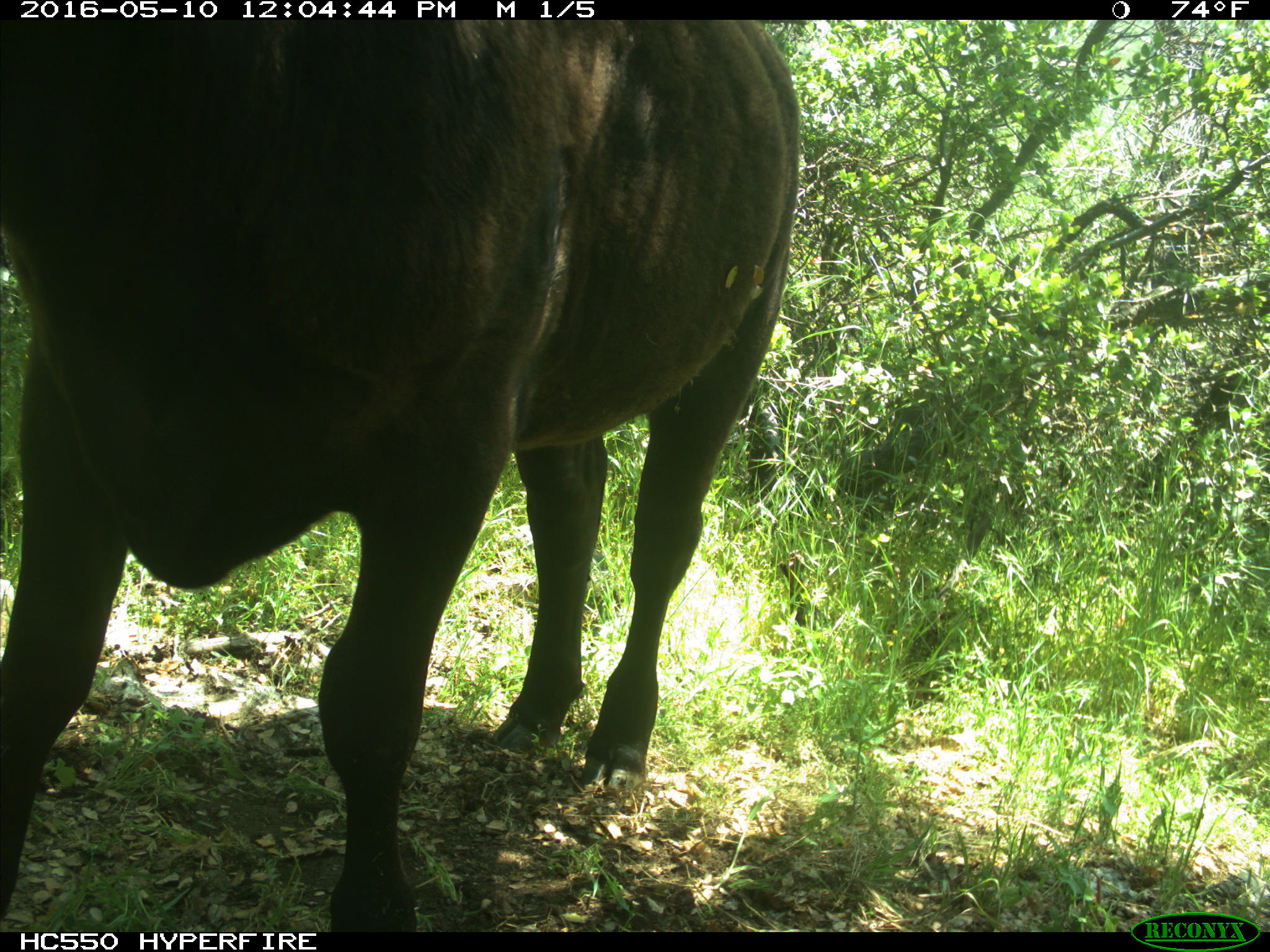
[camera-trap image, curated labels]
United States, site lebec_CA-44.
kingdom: Animalia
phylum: Chordata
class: Mammalia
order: Artiodactyla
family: Bovidae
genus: Bos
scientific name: Bos taurus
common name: domestic cow